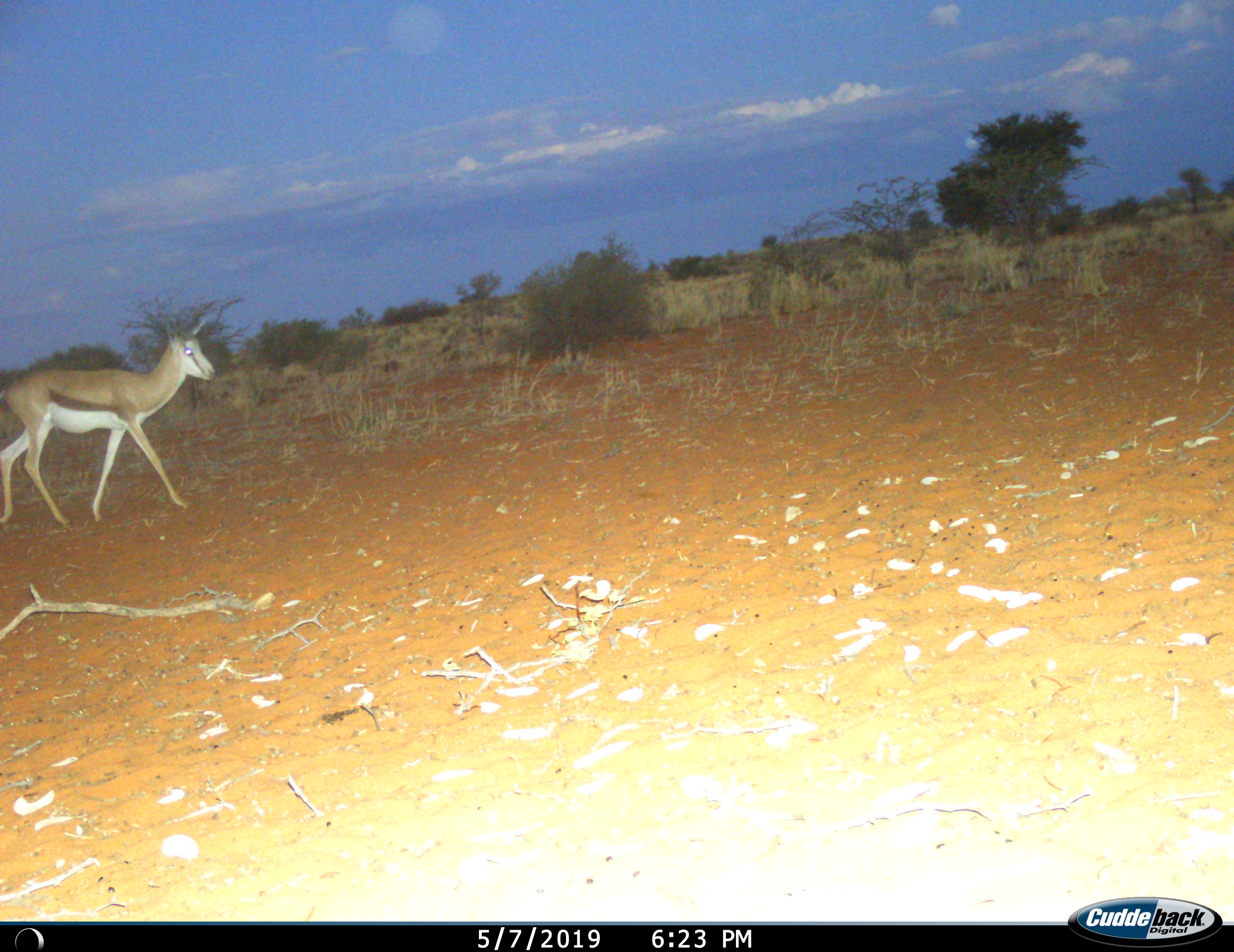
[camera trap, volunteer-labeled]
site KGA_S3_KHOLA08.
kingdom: Animalia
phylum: Chordata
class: Mammalia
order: Artiodactyla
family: Bovidae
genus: Antidorcas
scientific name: Antidorcas marsupialis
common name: springbok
Springbok (Antidorcas marsupialis), count 1. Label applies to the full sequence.